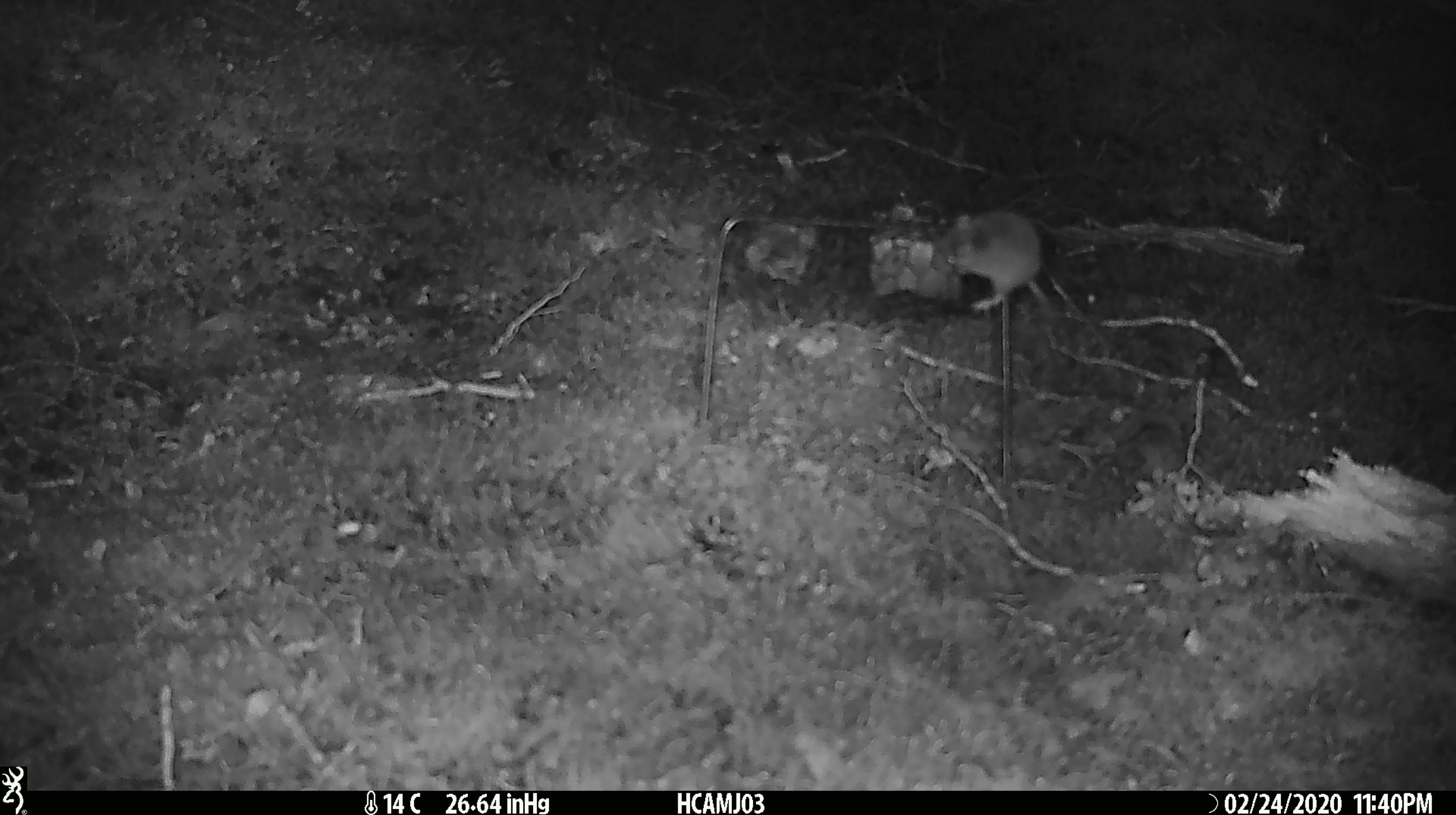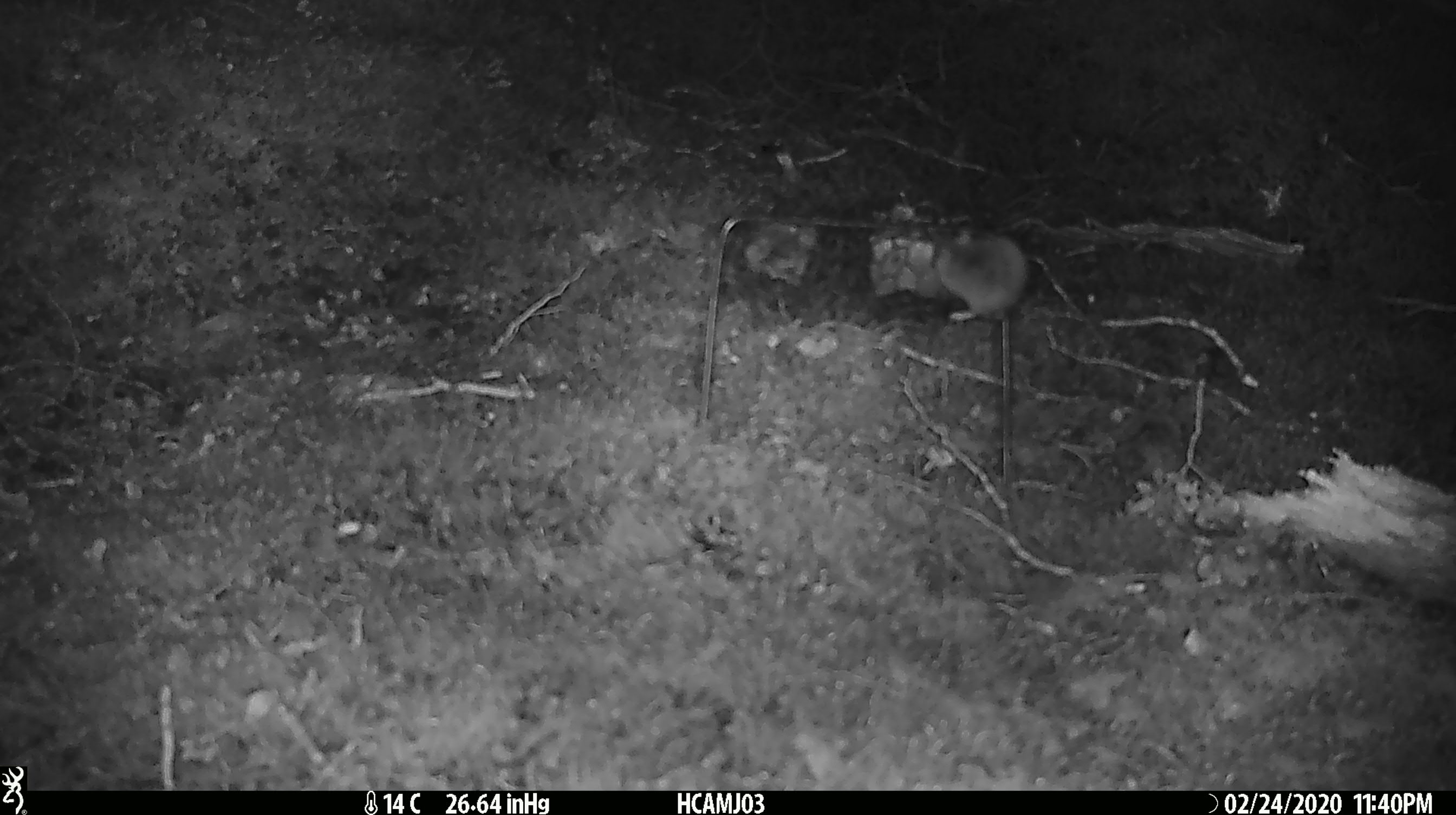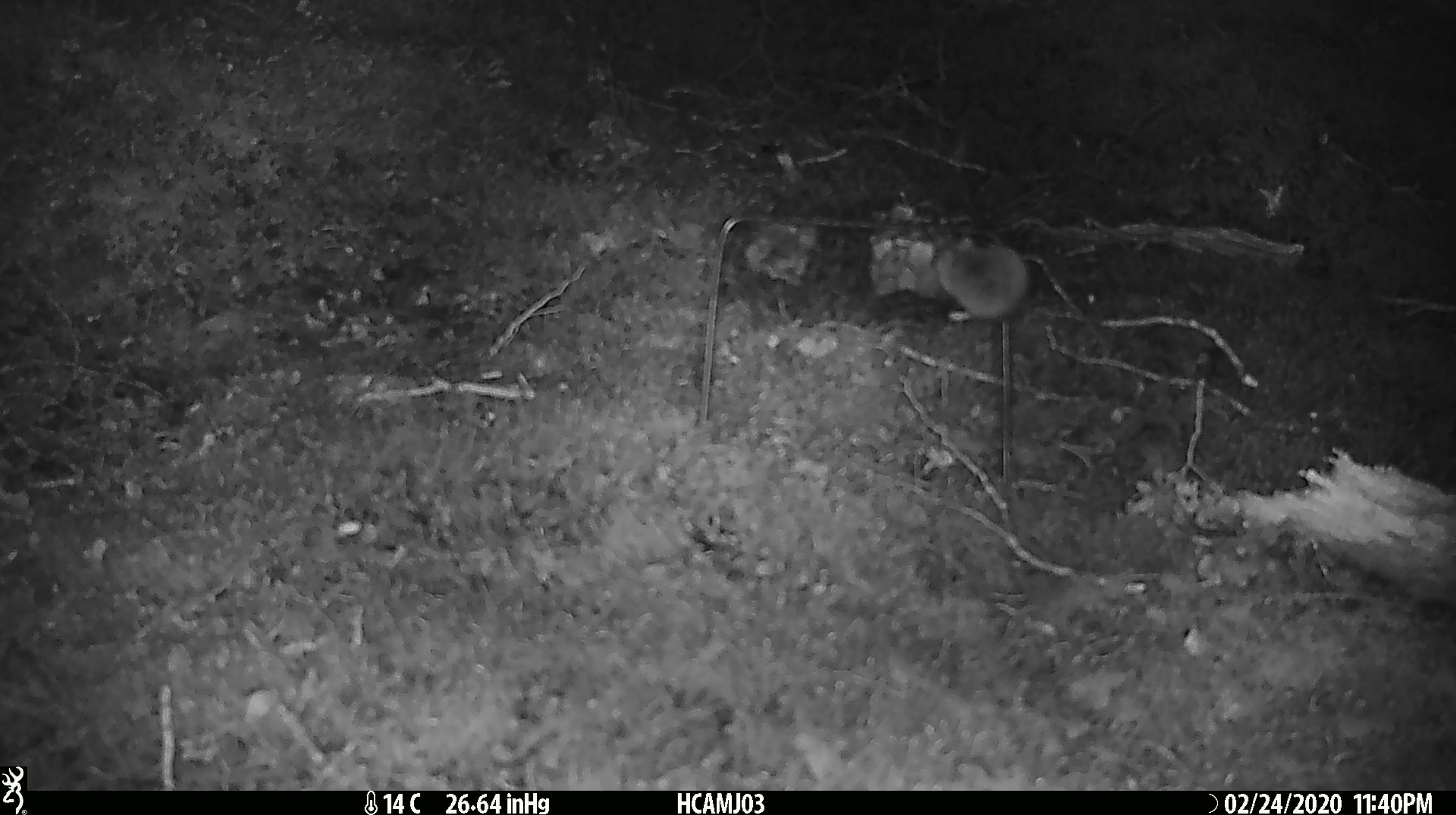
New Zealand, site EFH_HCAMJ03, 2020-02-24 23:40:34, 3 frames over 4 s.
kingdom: Animalia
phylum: Chordata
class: Mammalia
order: Rodentia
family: Muridae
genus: Mus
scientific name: Mus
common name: mouse